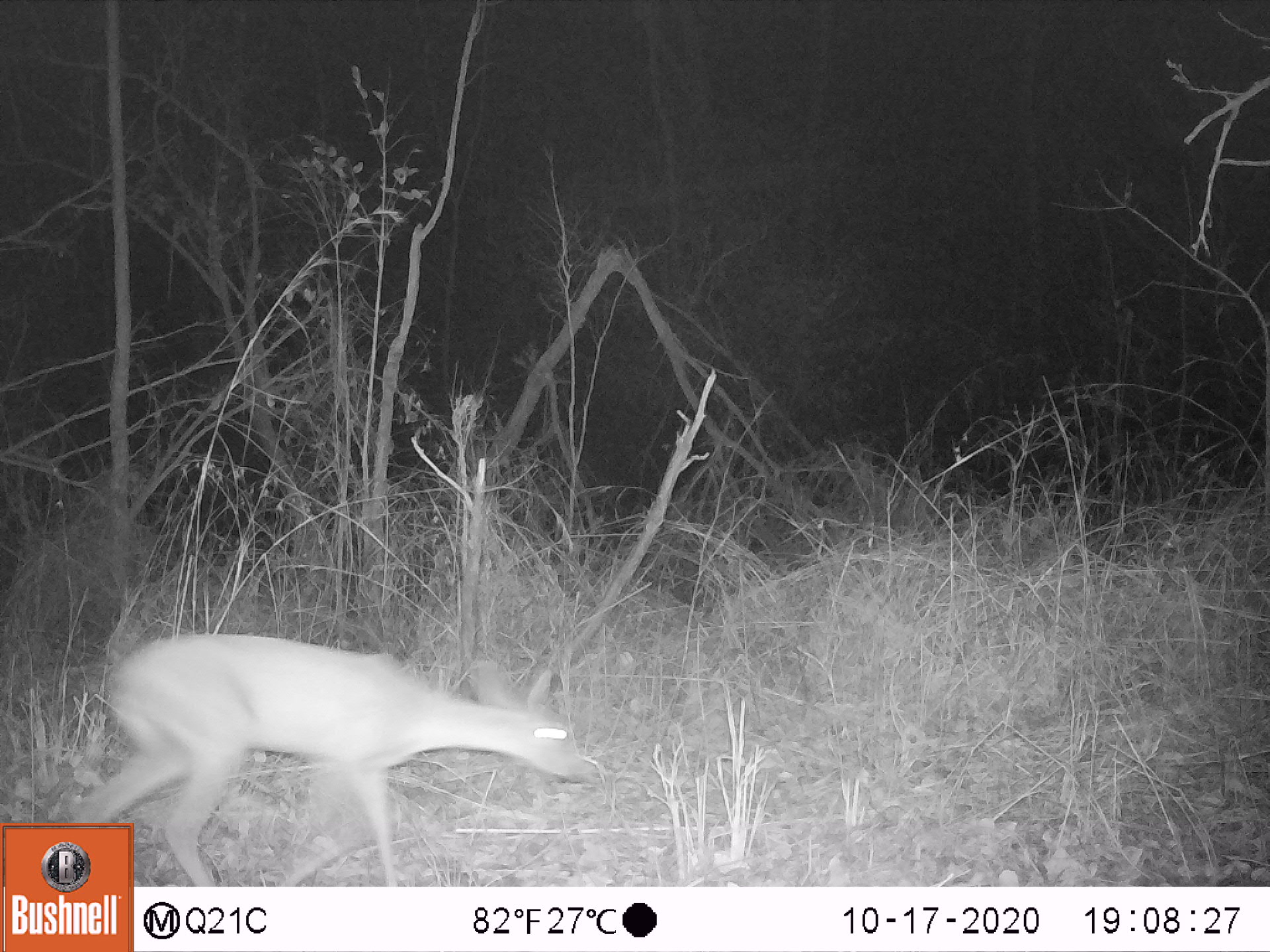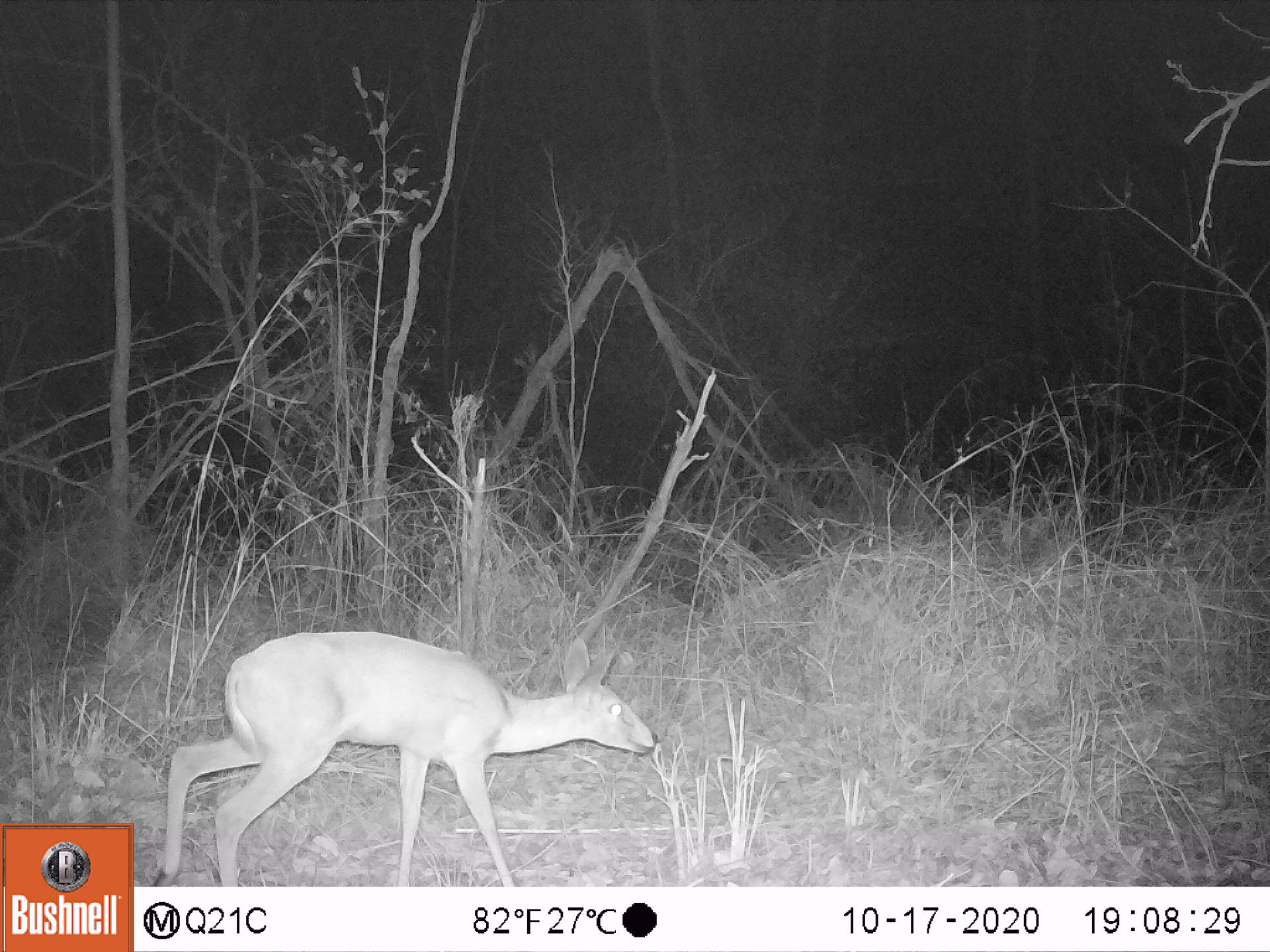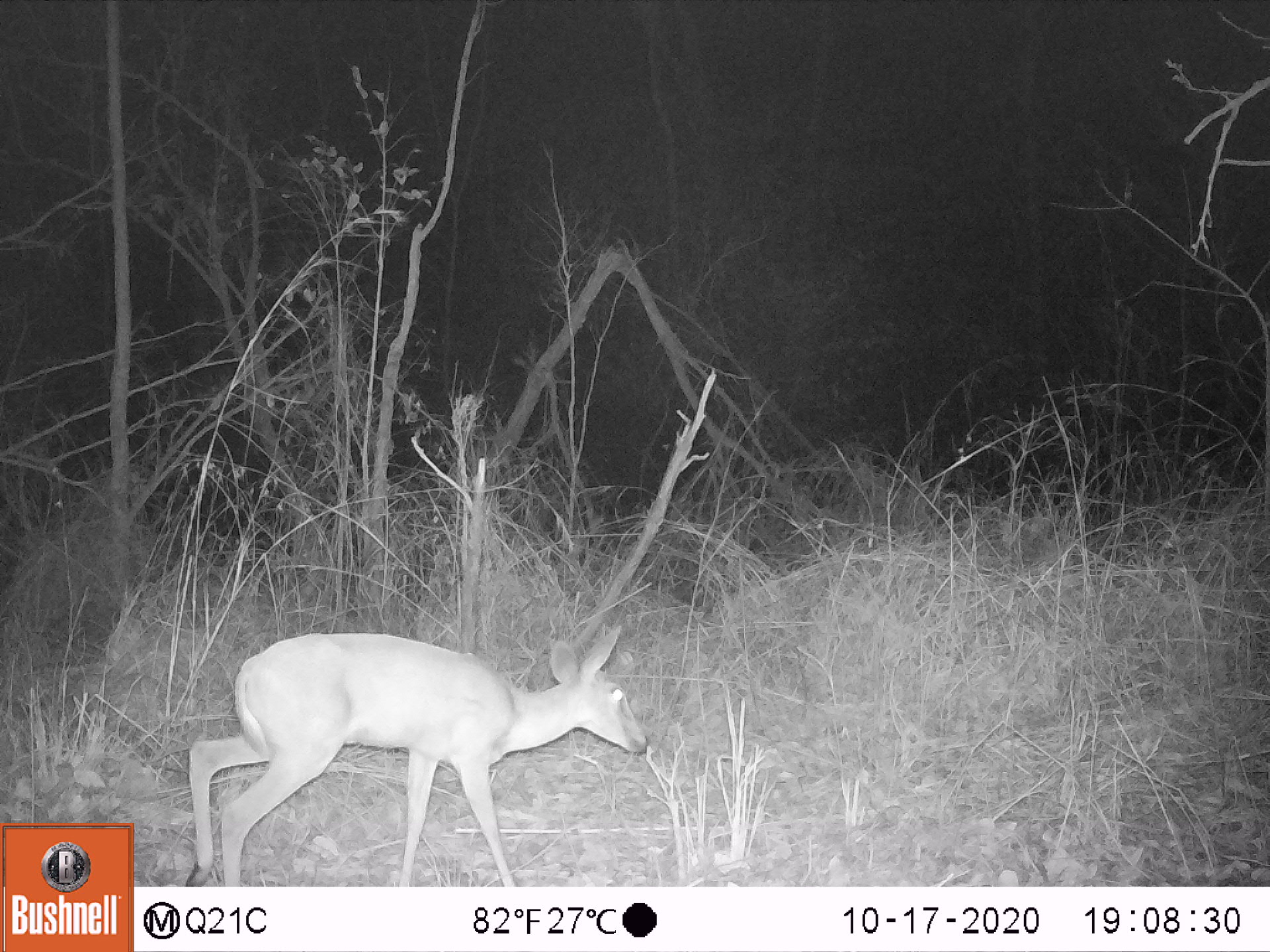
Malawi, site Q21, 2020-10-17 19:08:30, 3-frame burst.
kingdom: Animalia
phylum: Chordata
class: Mammalia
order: Artiodactyla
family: Bovidae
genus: Sylvicapra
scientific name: Sylvicapra grimmia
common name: common duiker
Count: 1.